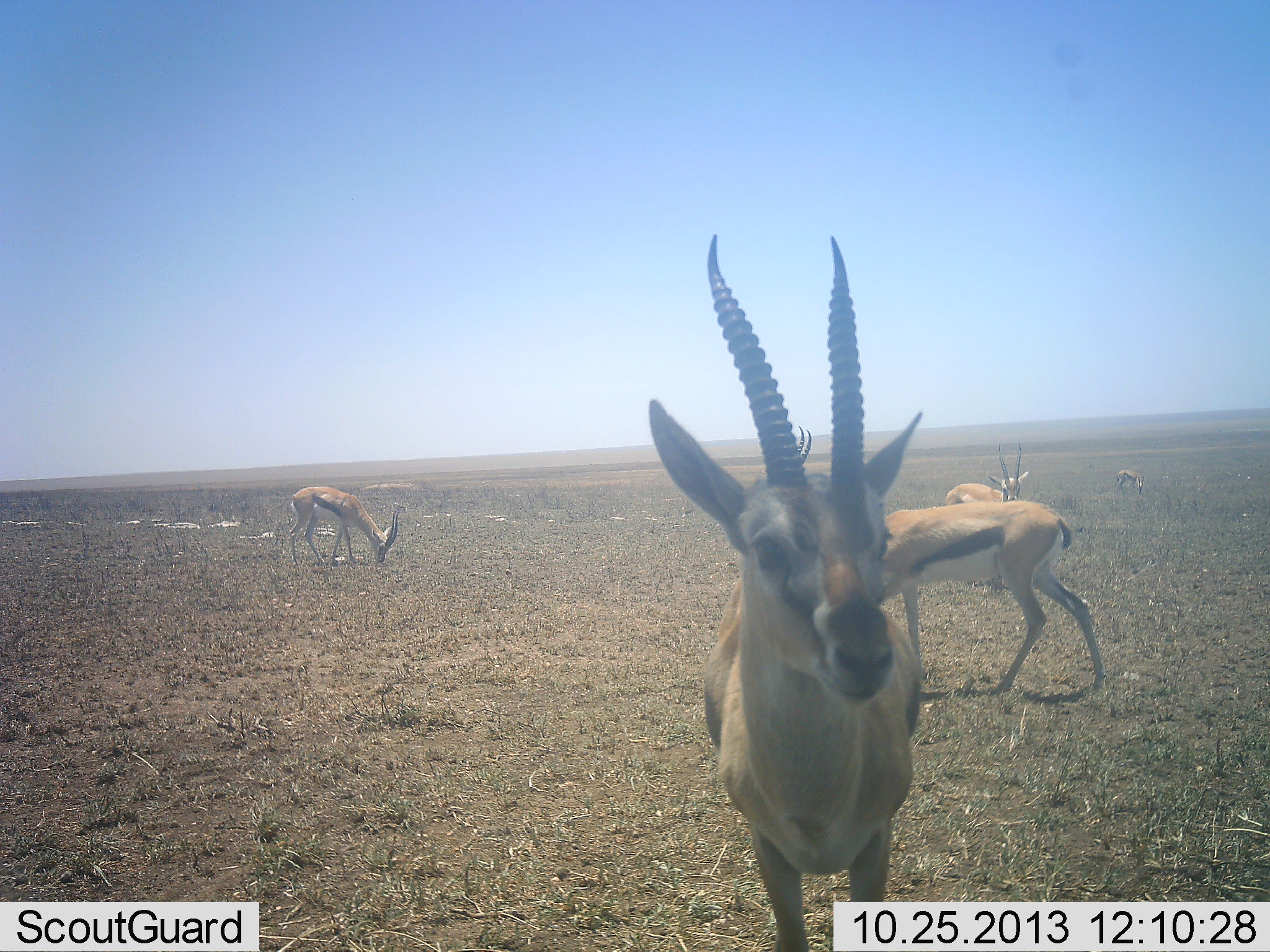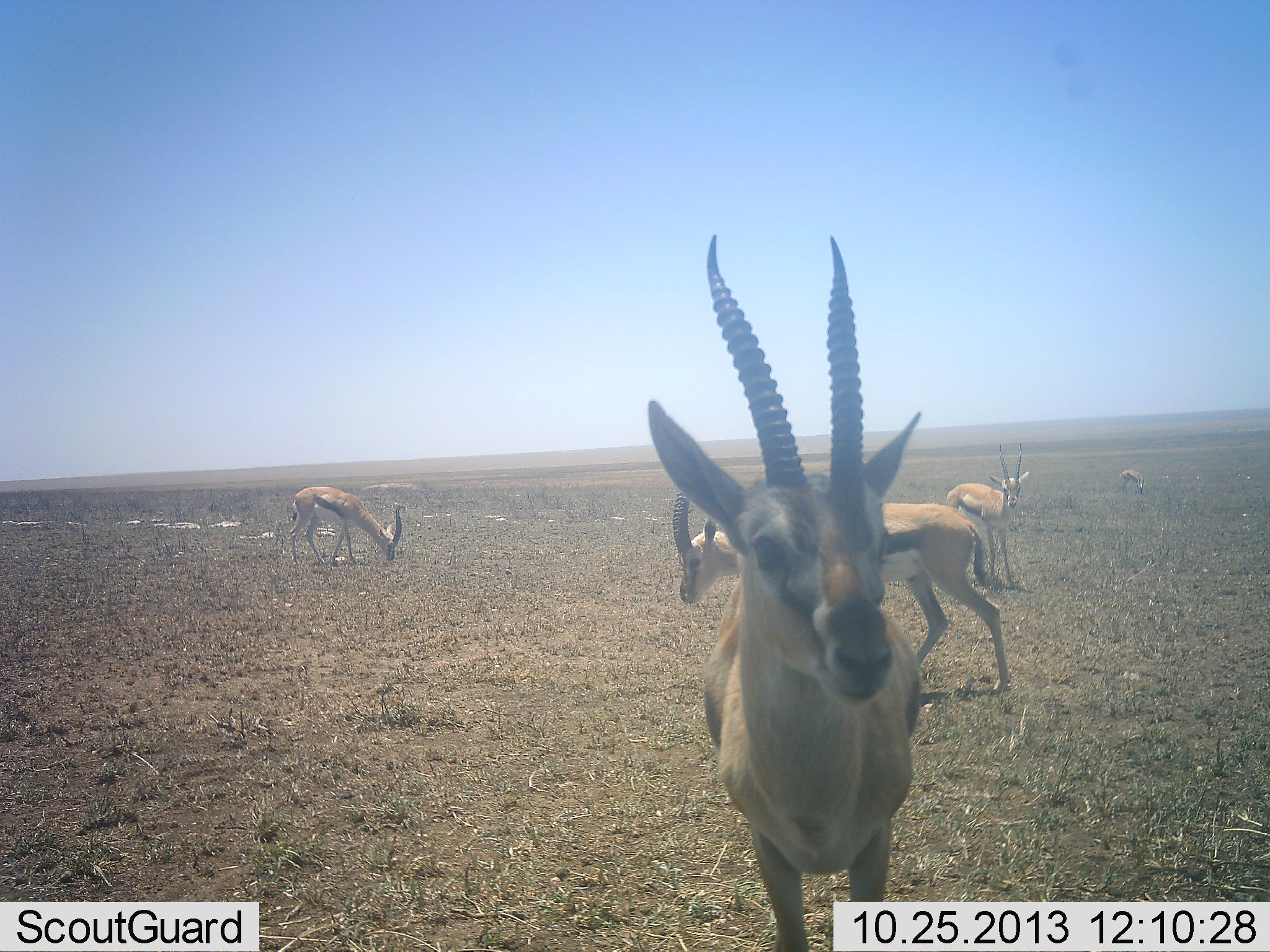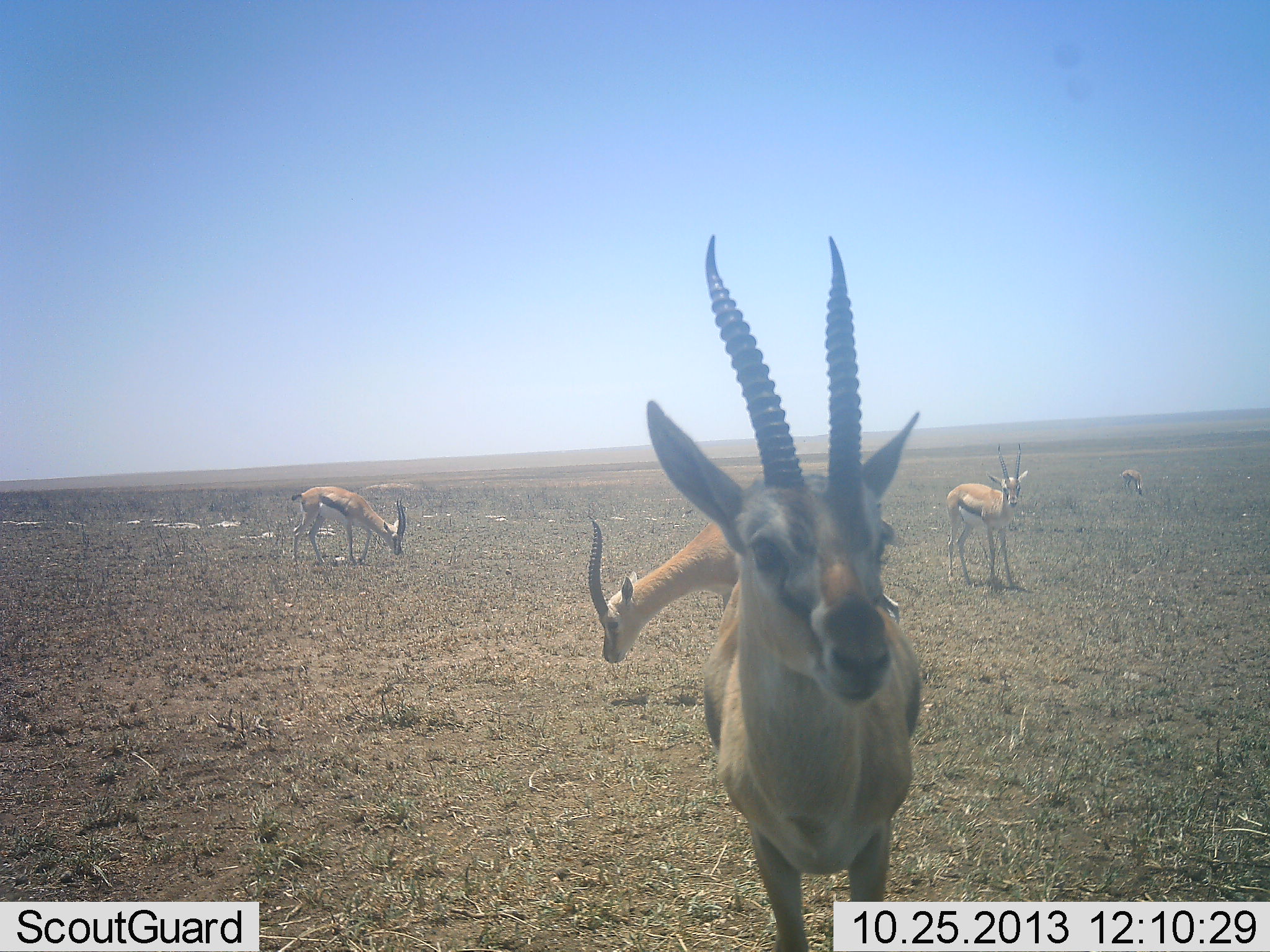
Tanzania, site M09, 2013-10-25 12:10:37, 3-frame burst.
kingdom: Animalia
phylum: Chordata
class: Mammalia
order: Artiodactyla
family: Bovidae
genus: Eudorcas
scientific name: Eudorcas thomsonii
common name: thomson's gazelle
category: gazellethomsons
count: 5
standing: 75%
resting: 0%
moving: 50%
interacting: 0%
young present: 0%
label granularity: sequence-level